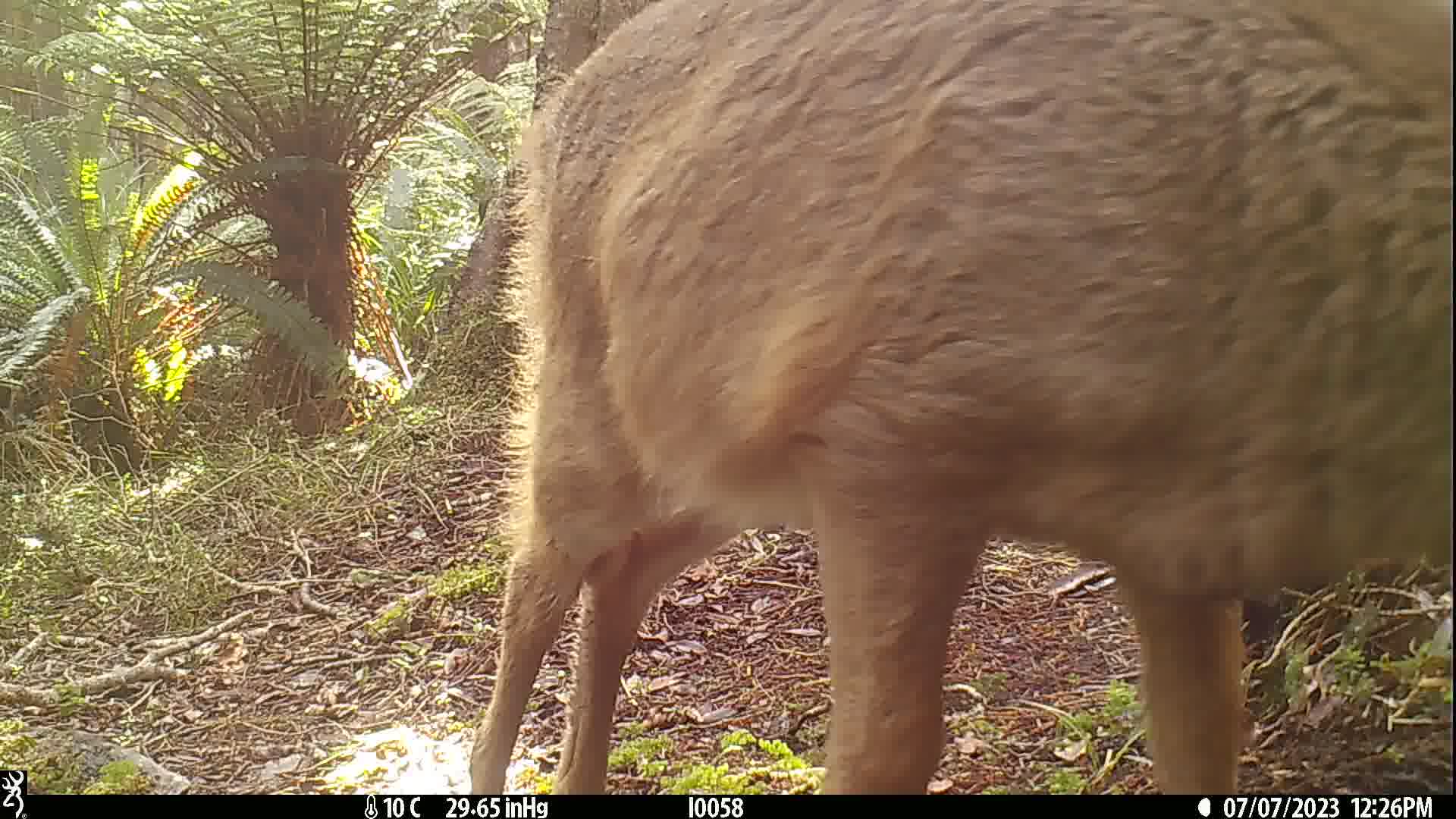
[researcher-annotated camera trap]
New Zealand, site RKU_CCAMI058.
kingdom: Animalia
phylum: Chordata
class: Mammalia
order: Artiodactyla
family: Cervidae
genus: Odocoileus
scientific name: Odocoileus virginianus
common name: white-tailed deer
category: white tailed deer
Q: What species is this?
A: White tailed deer (white-tailed deer) (Odocoileus virginianus).